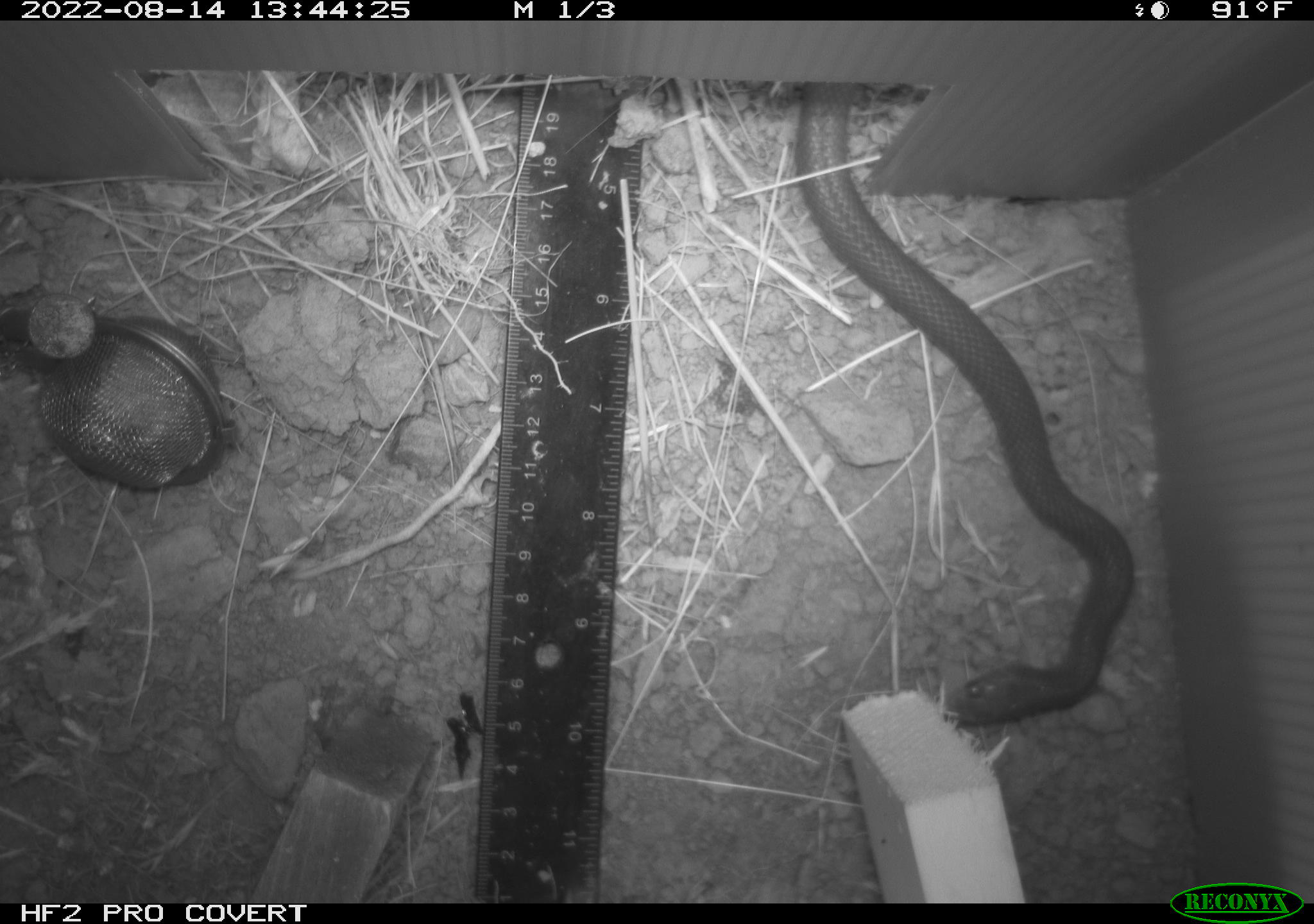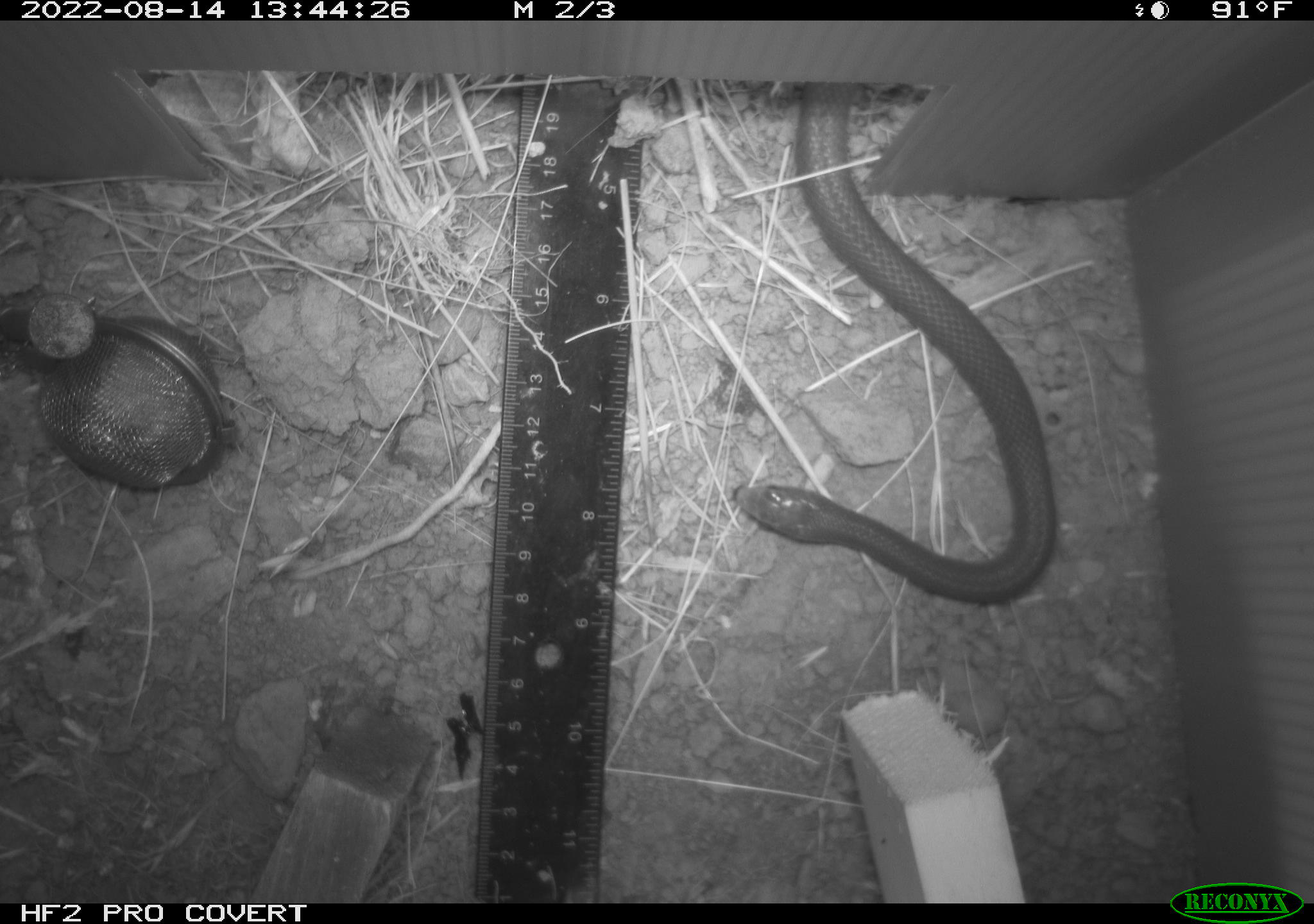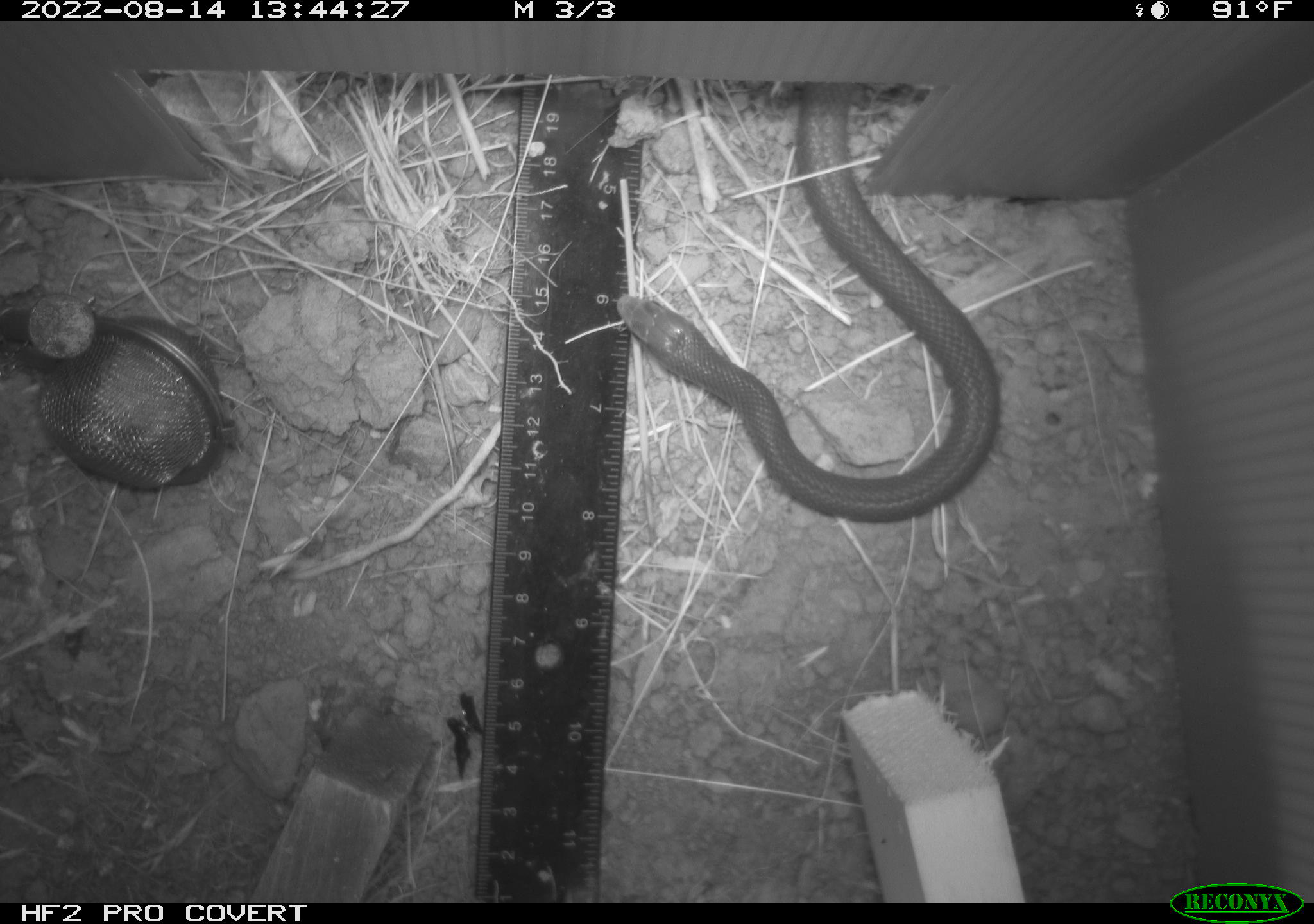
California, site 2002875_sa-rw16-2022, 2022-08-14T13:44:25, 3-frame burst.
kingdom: Animalia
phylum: Chordata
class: Reptilia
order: Squamata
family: Colubridae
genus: Coluber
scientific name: Coluber constrictor mormon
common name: western yellow-bellied racer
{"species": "western yellow-bellied racer (Coluber constrictor mormon)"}